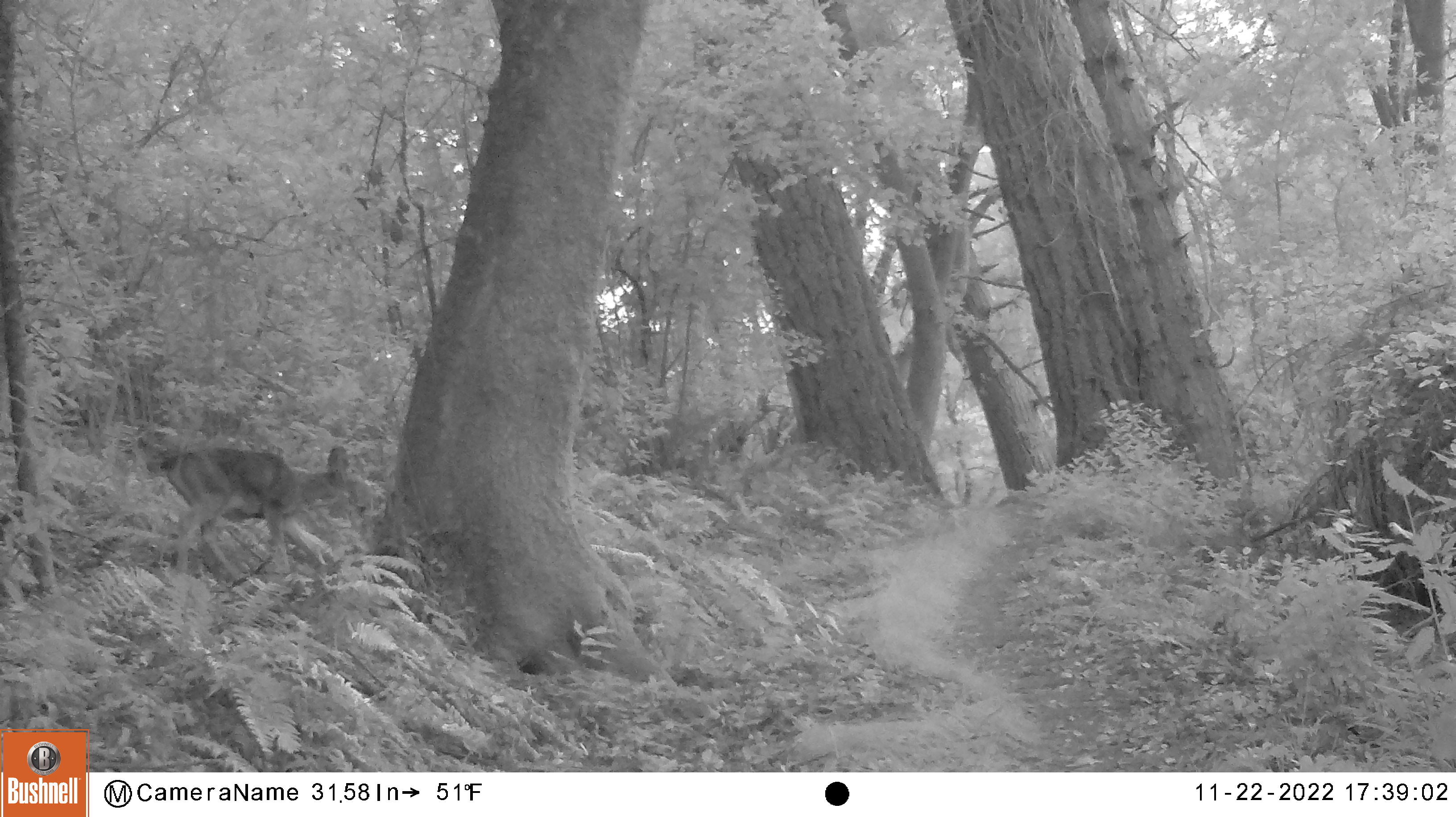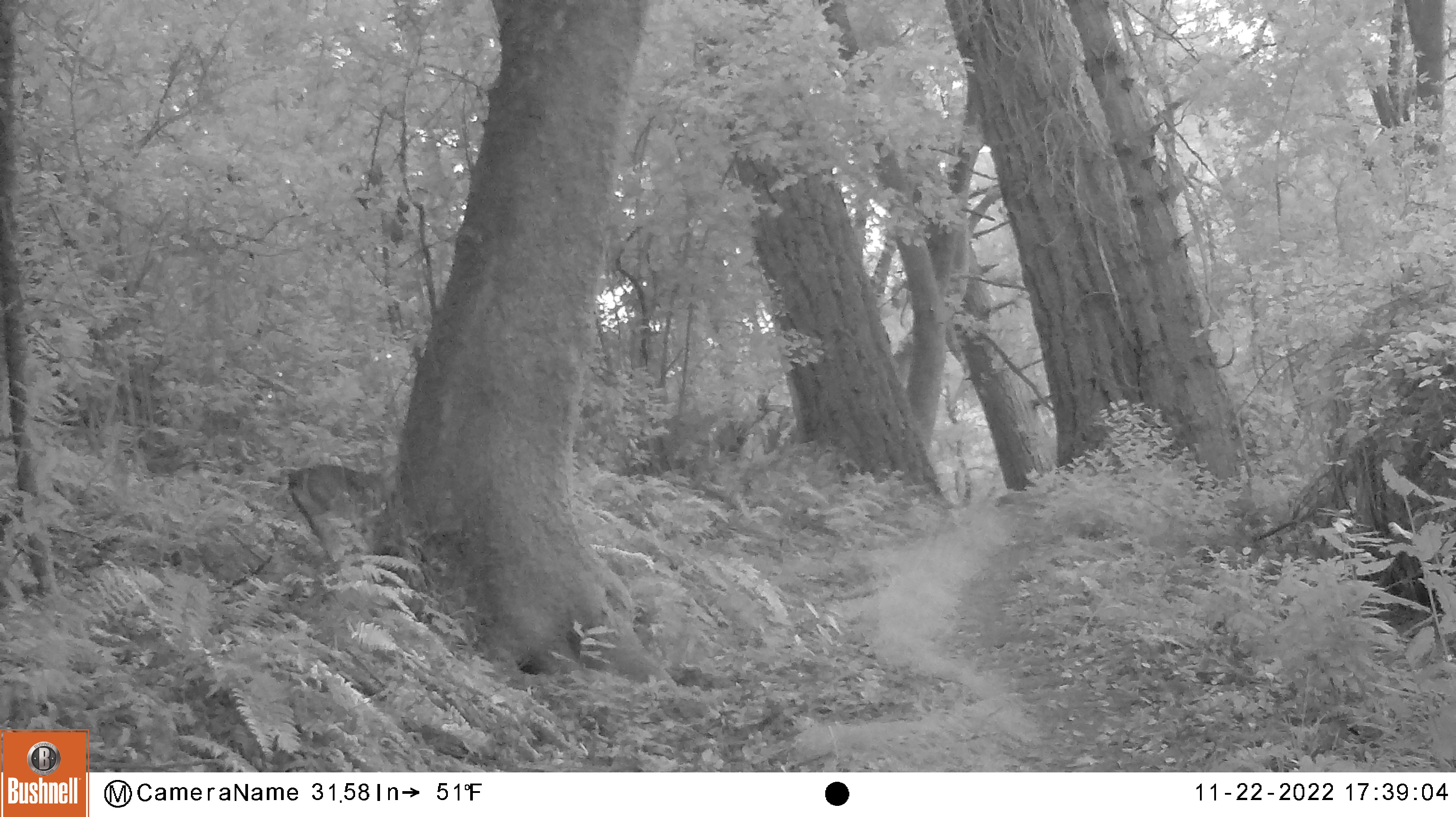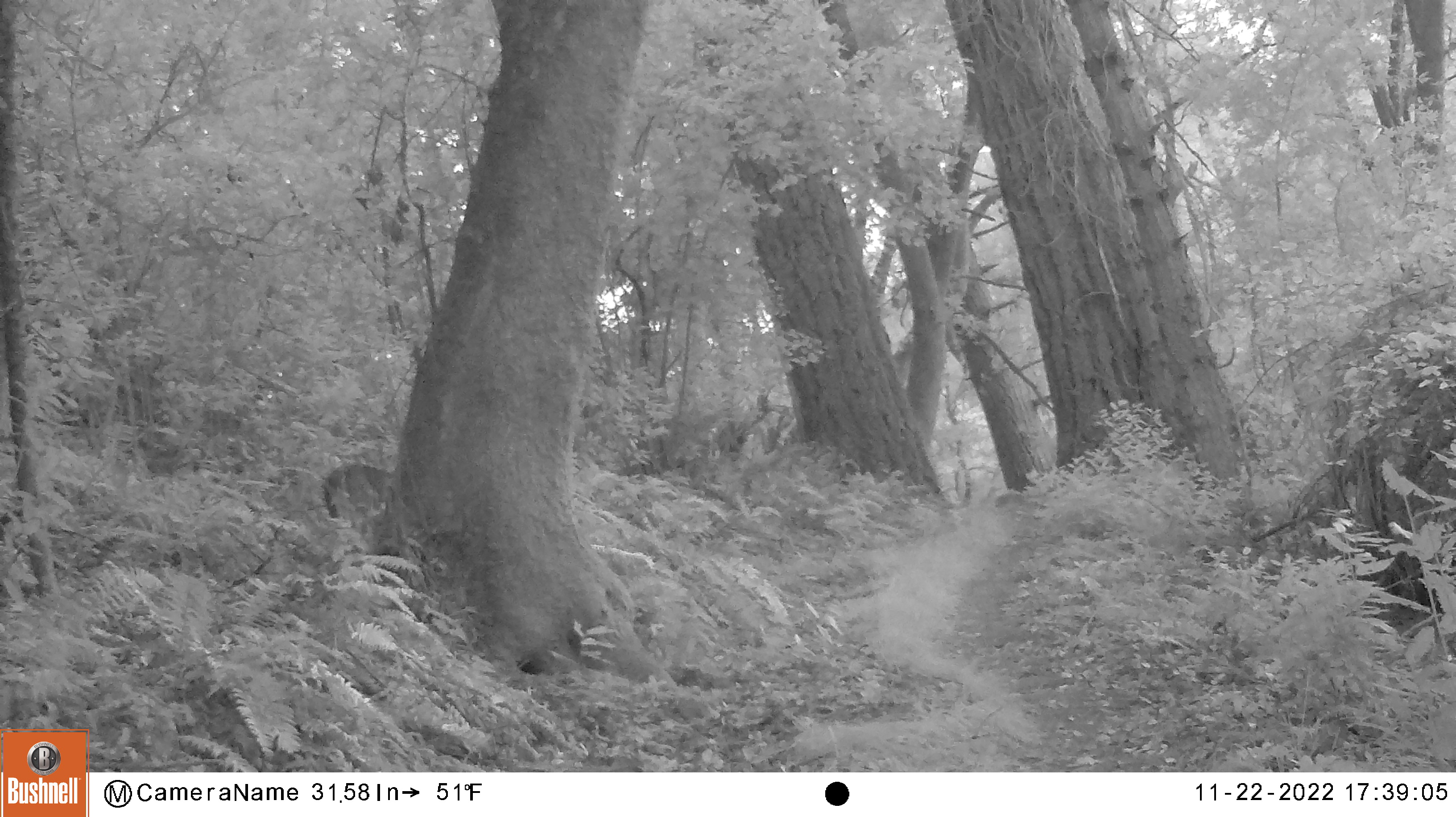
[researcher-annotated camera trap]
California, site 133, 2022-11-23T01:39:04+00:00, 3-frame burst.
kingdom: Animalia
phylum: Chordata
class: Mammalia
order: Artiodactyla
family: Cervidae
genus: Odocoileus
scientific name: Odocoileus hemionus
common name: mule deer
Mule deer (Odocoileus hemionus).